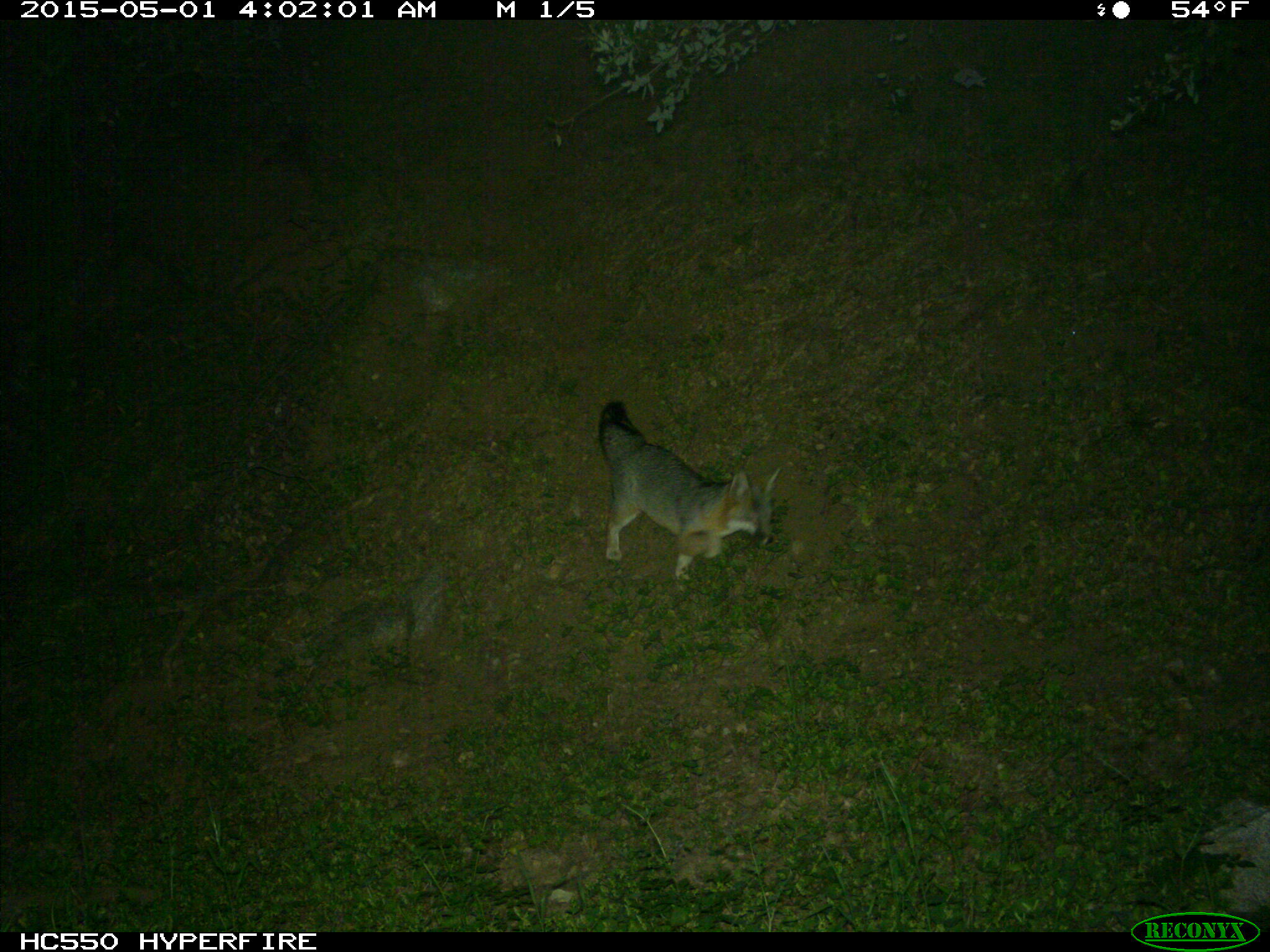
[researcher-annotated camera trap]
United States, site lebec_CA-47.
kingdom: Animalia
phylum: Chordata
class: Mammalia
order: Carnivora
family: Canidae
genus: Urocyon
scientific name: Urocyon cinereoargenteus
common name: gray fox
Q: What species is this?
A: Urocyon cinereoargenteus (gray fox).